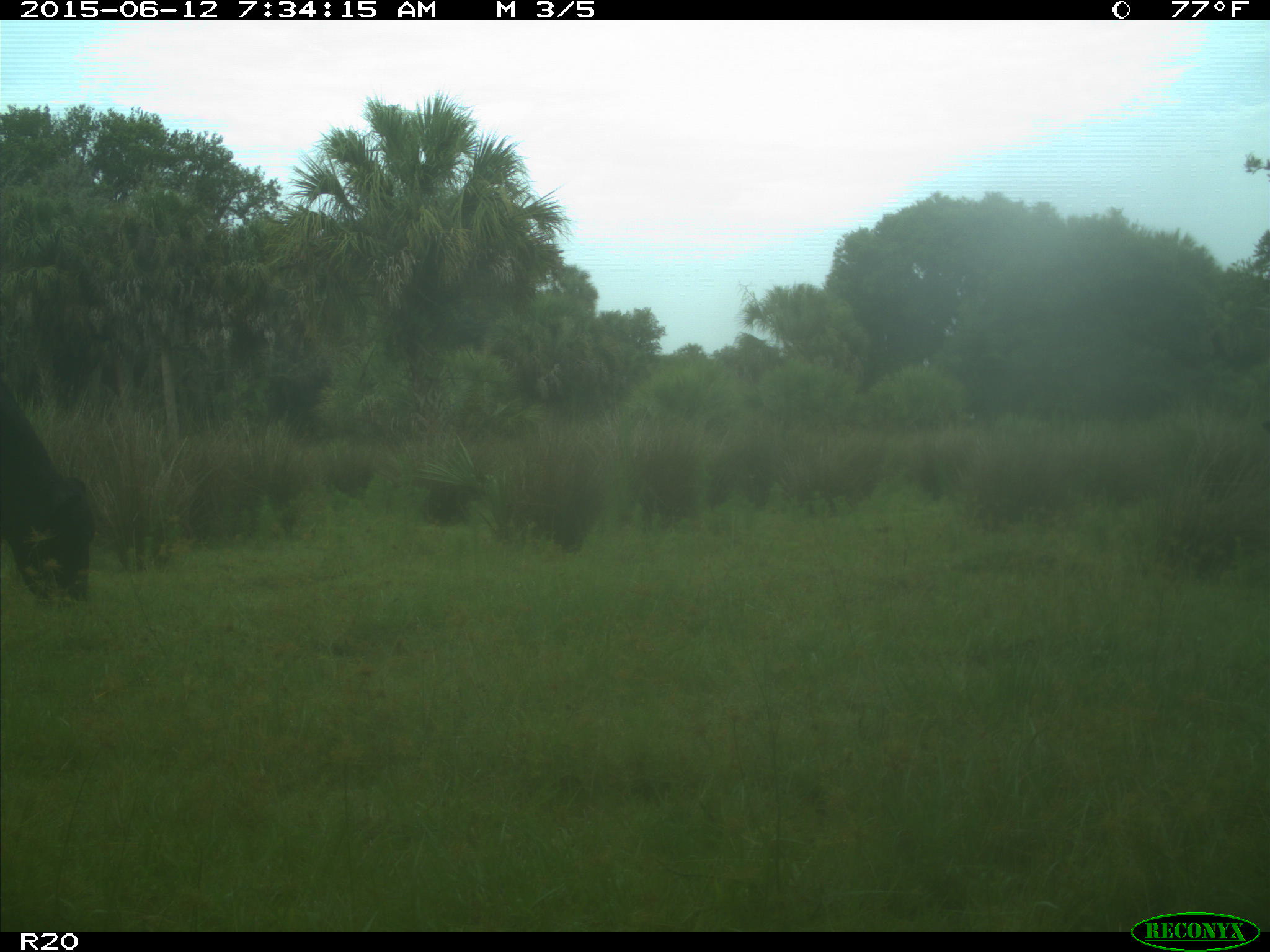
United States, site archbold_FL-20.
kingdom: Animalia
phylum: Chordata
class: Mammalia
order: Artiodactyla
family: Bovidae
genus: Bos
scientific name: Bos taurus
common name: domestic cow